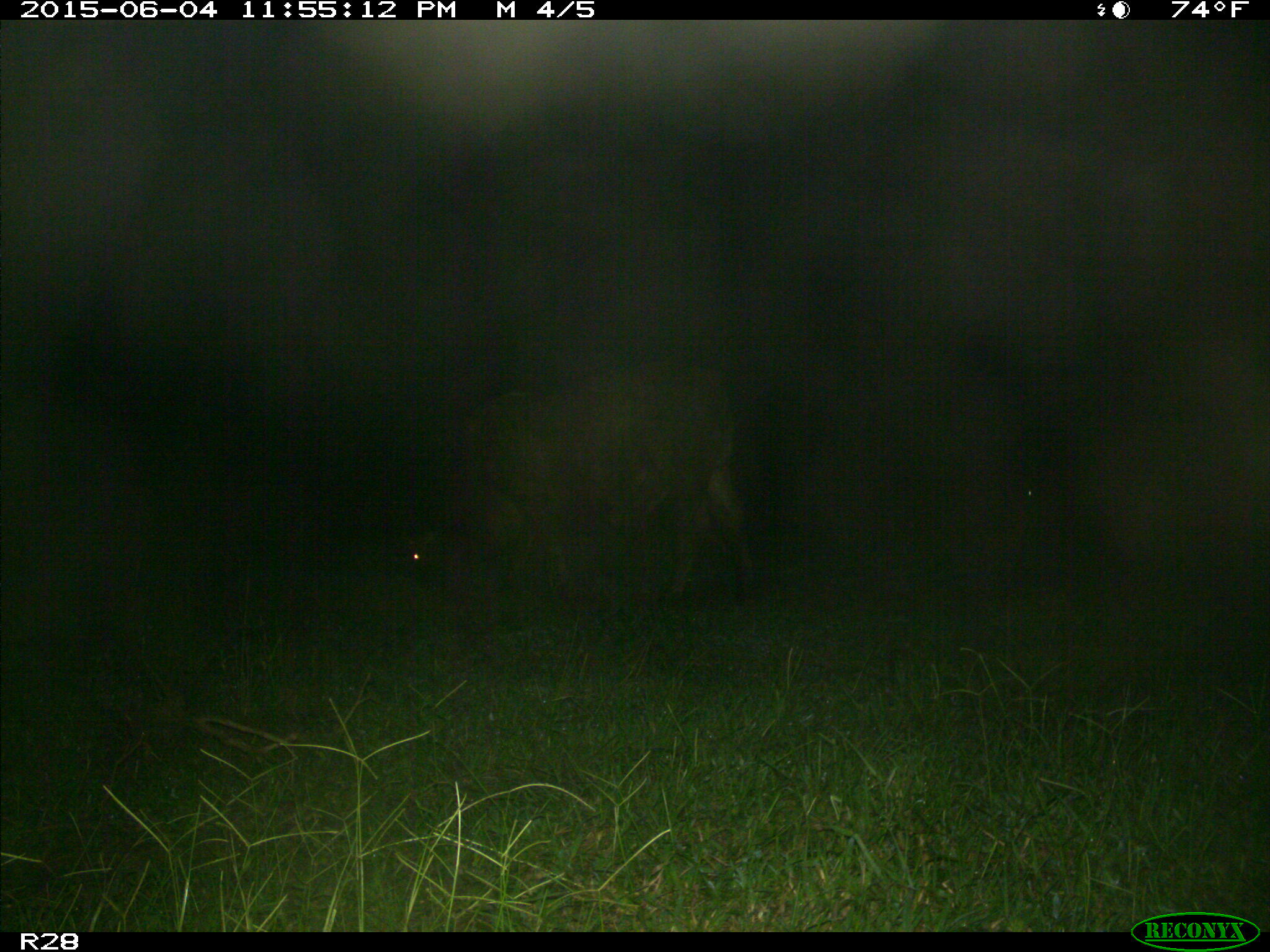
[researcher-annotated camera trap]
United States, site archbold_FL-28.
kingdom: Animalia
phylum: Chordata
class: Mammalia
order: Artiodactyla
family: Bovidae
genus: Bos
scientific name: Bos taurus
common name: domestic cow